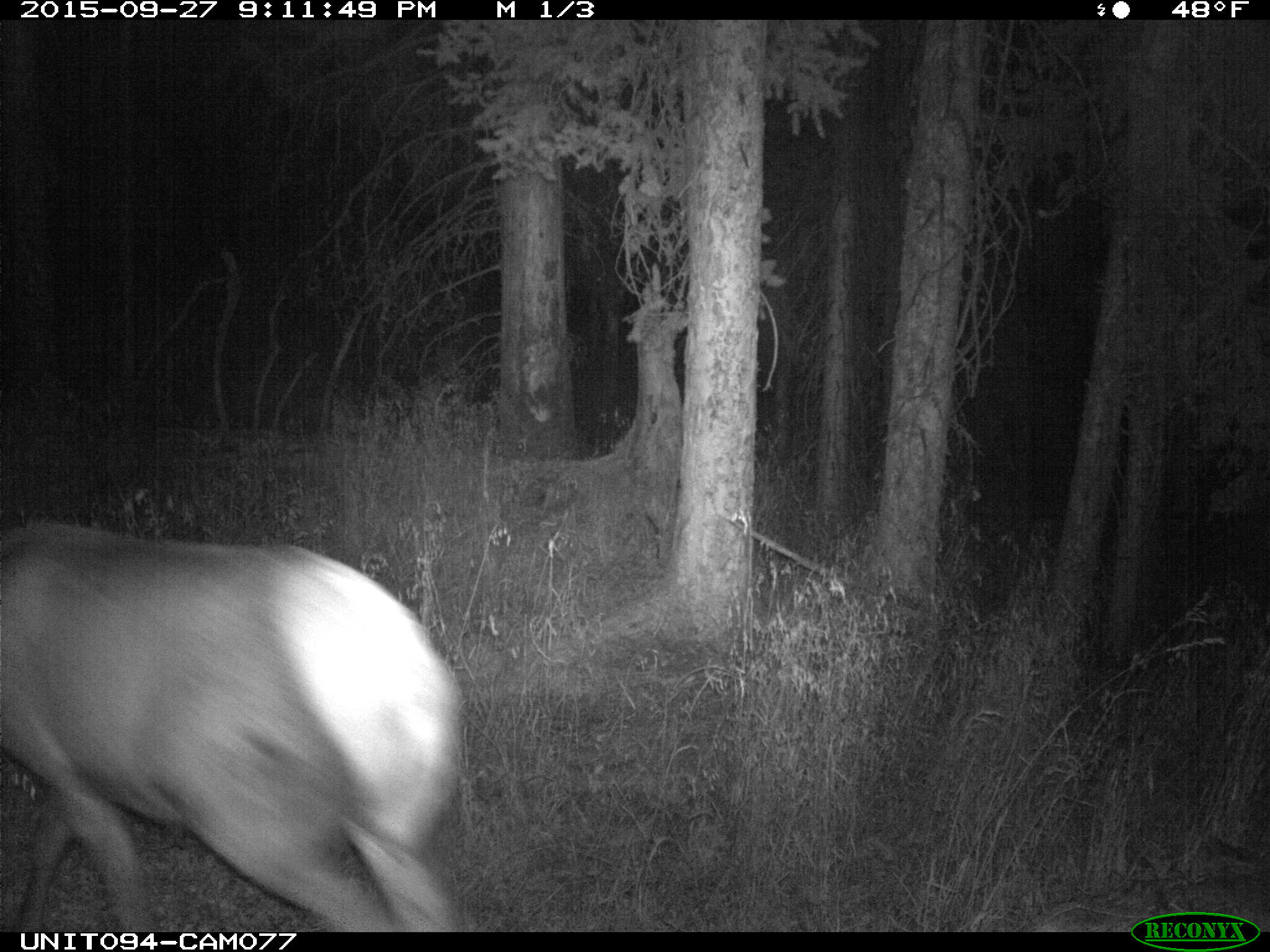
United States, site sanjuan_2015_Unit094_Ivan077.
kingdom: Animalia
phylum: Chordata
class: Mammalia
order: Artiodactyla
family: Cervidae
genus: Cervus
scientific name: Cervus elaphus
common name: red deer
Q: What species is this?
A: Cervus elaphus (red deer).